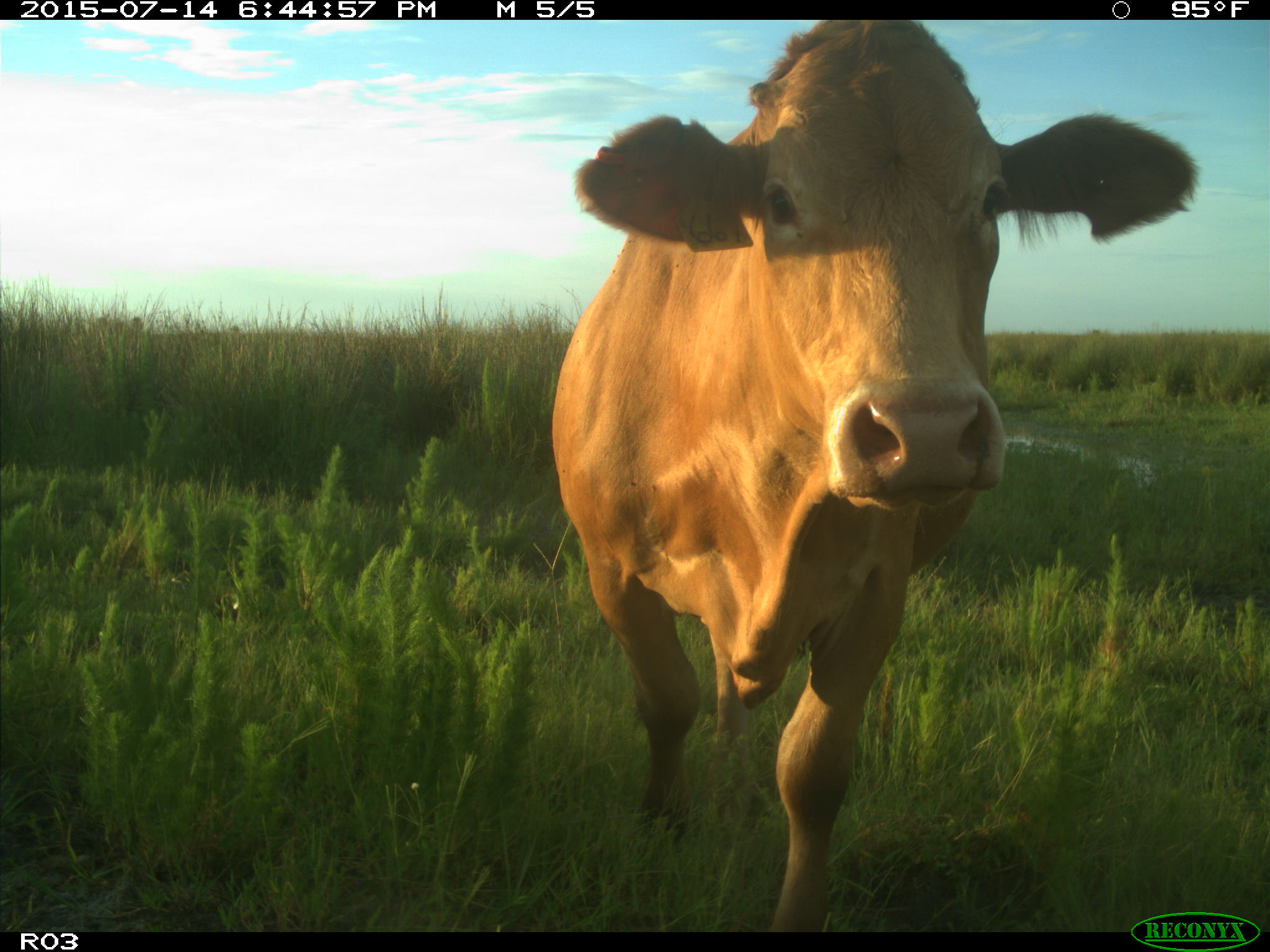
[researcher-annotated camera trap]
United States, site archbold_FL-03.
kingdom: Animalia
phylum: Chordata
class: Mammalia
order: Artiodactyla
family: Bovidae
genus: Bos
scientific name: Bos taurus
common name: domestic cow